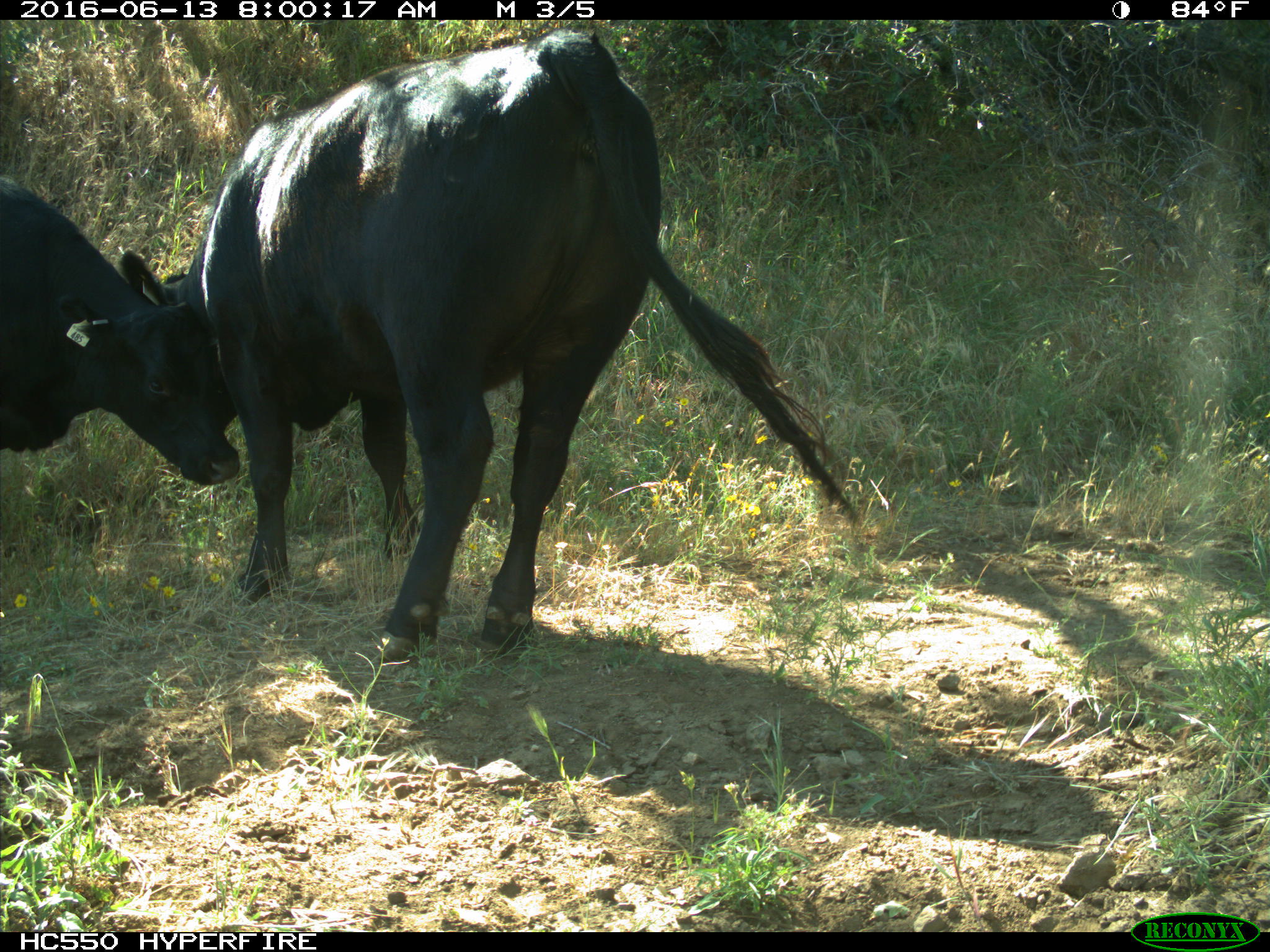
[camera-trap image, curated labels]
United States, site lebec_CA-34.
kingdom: Animalia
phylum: Chordata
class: Mammalia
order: Artiodactyla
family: Bovidae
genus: Bos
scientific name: Bos taurus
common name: domestic cow